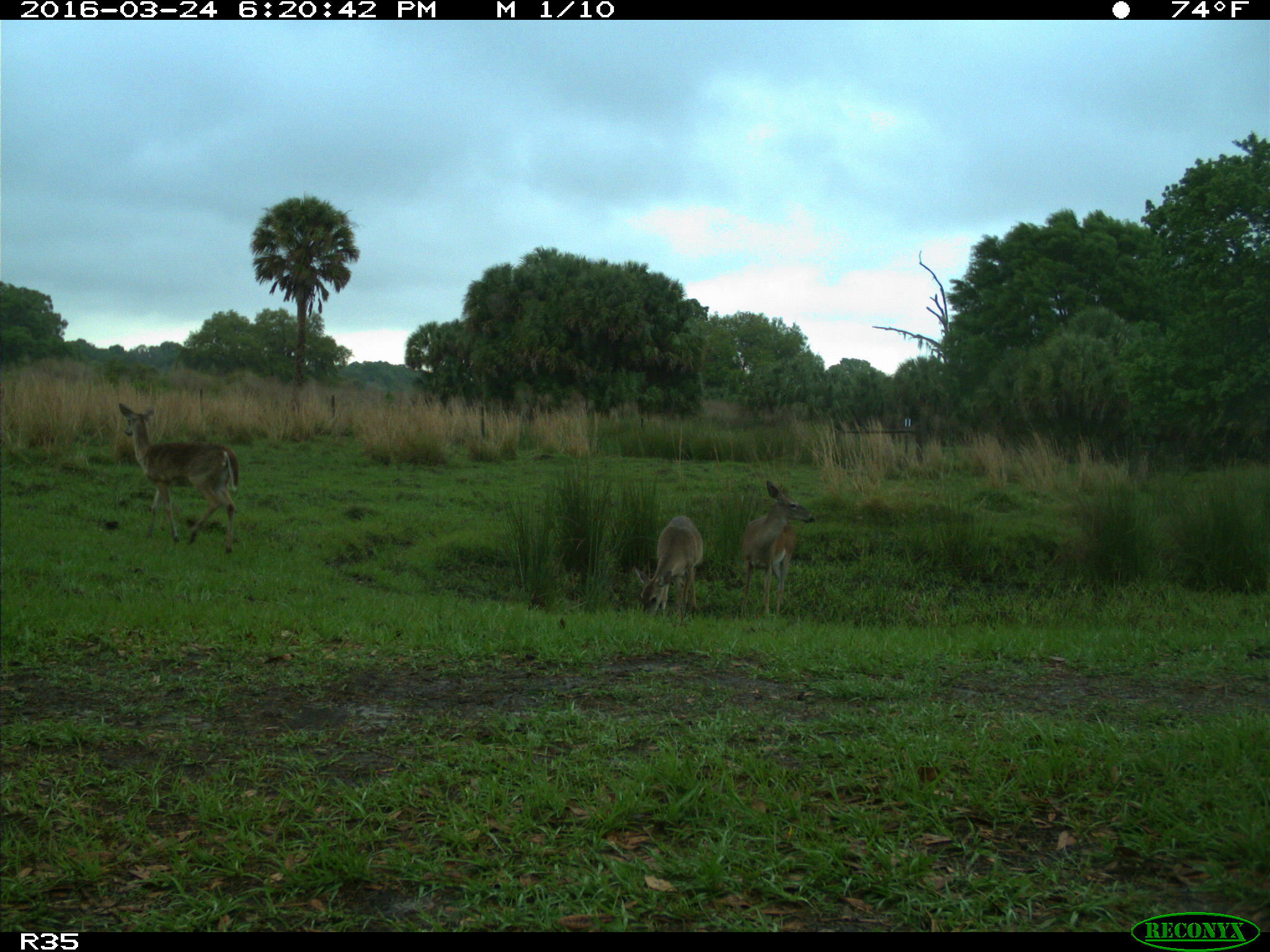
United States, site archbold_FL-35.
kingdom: Animalia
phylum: Chordata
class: Mammalia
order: Artiodactyla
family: Cervidae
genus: Odocoileus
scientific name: Odocoileus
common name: deer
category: unidentified deer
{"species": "unidentified deer (deer) (Odocoileus)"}